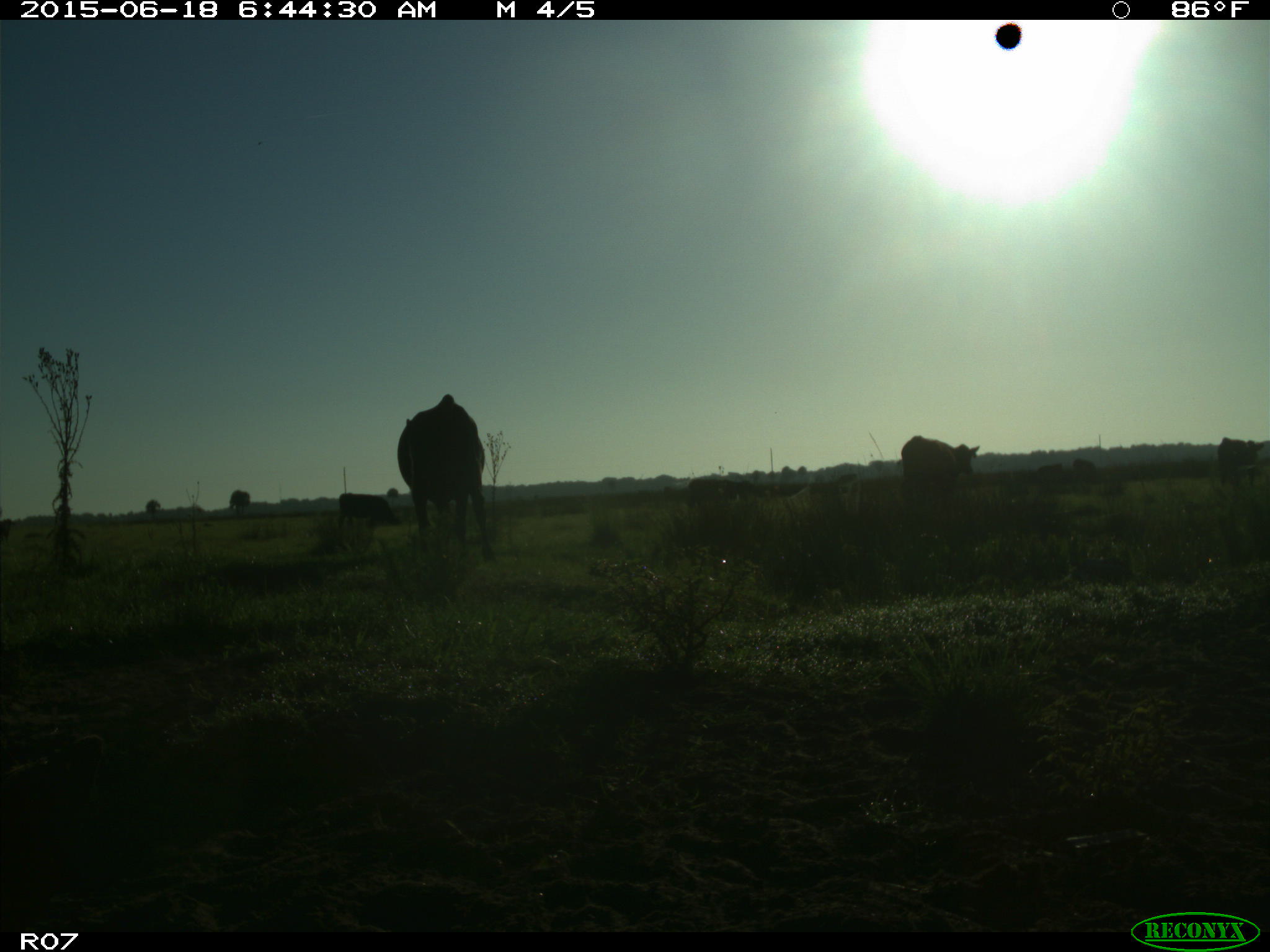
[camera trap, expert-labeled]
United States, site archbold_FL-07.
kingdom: Animalia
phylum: Chordata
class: Mammalia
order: Artiodactyla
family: Bovidae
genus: Bos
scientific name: Bos taurus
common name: domestic cow